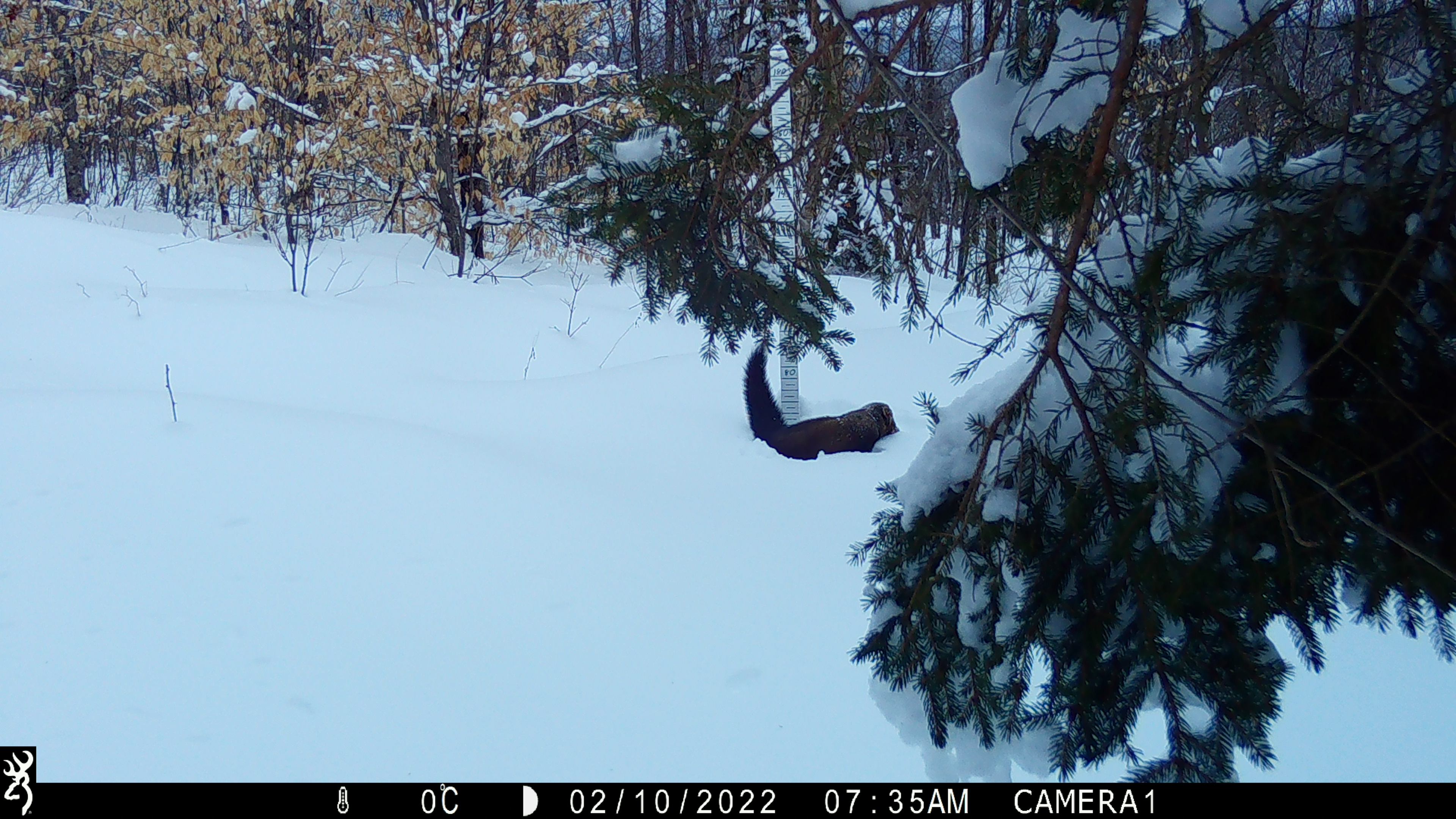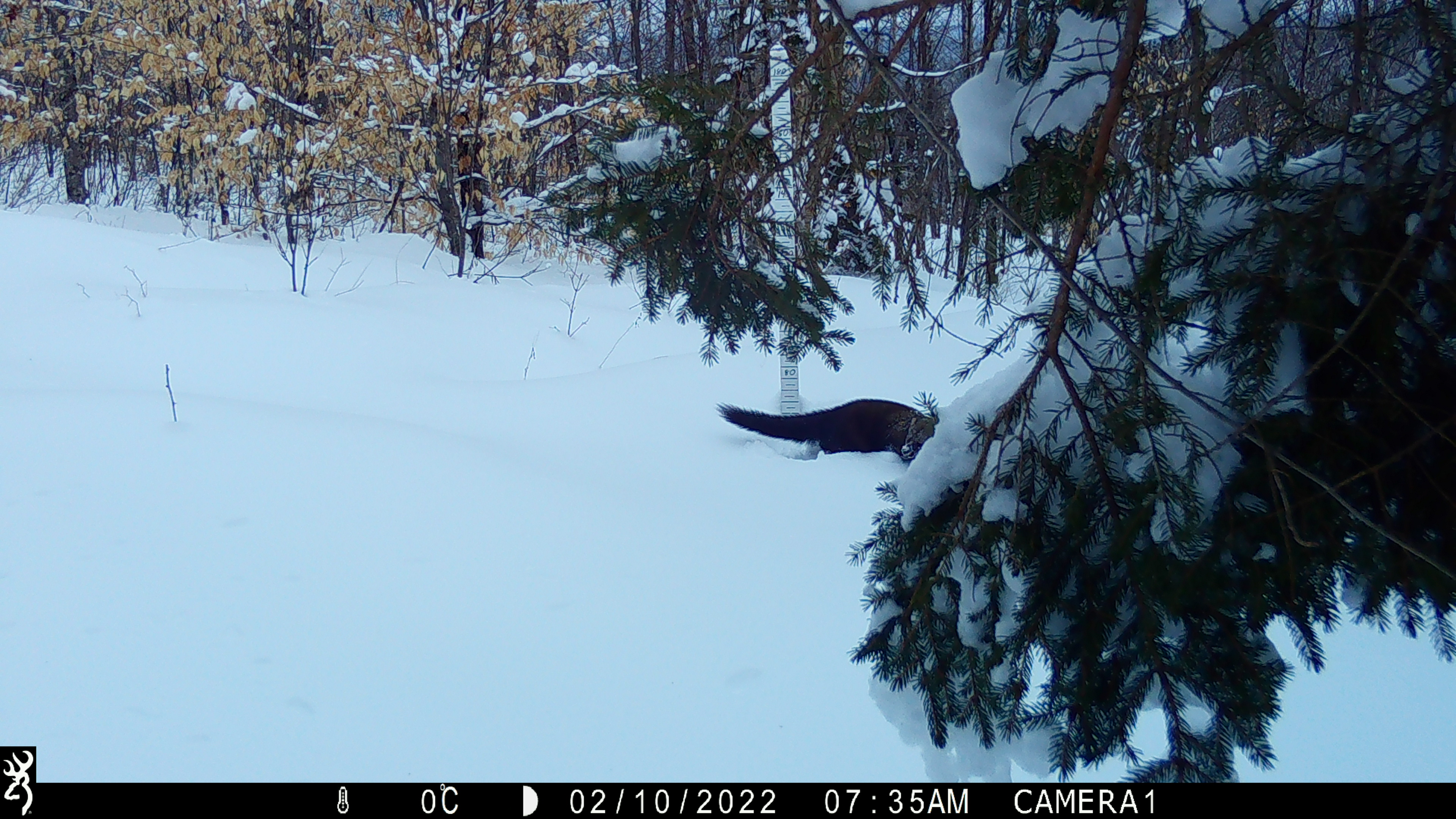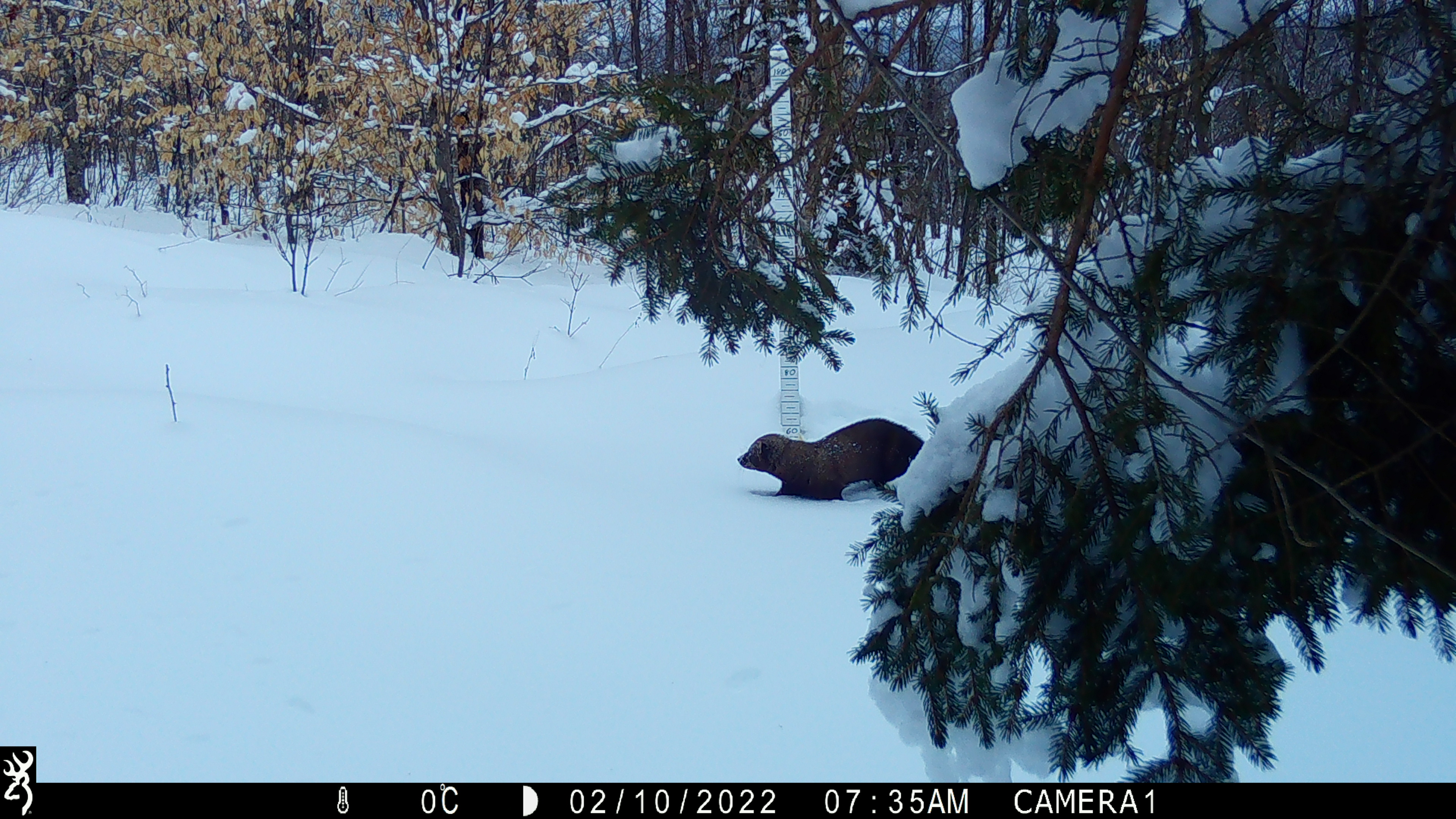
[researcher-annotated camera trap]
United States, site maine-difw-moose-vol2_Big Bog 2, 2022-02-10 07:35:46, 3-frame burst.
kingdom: Animalia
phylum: Chordata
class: Mammalia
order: Carnivora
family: Mustelidae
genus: Pekania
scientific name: Pekania pennanti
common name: fisher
Fisher (Pekania pennanti).